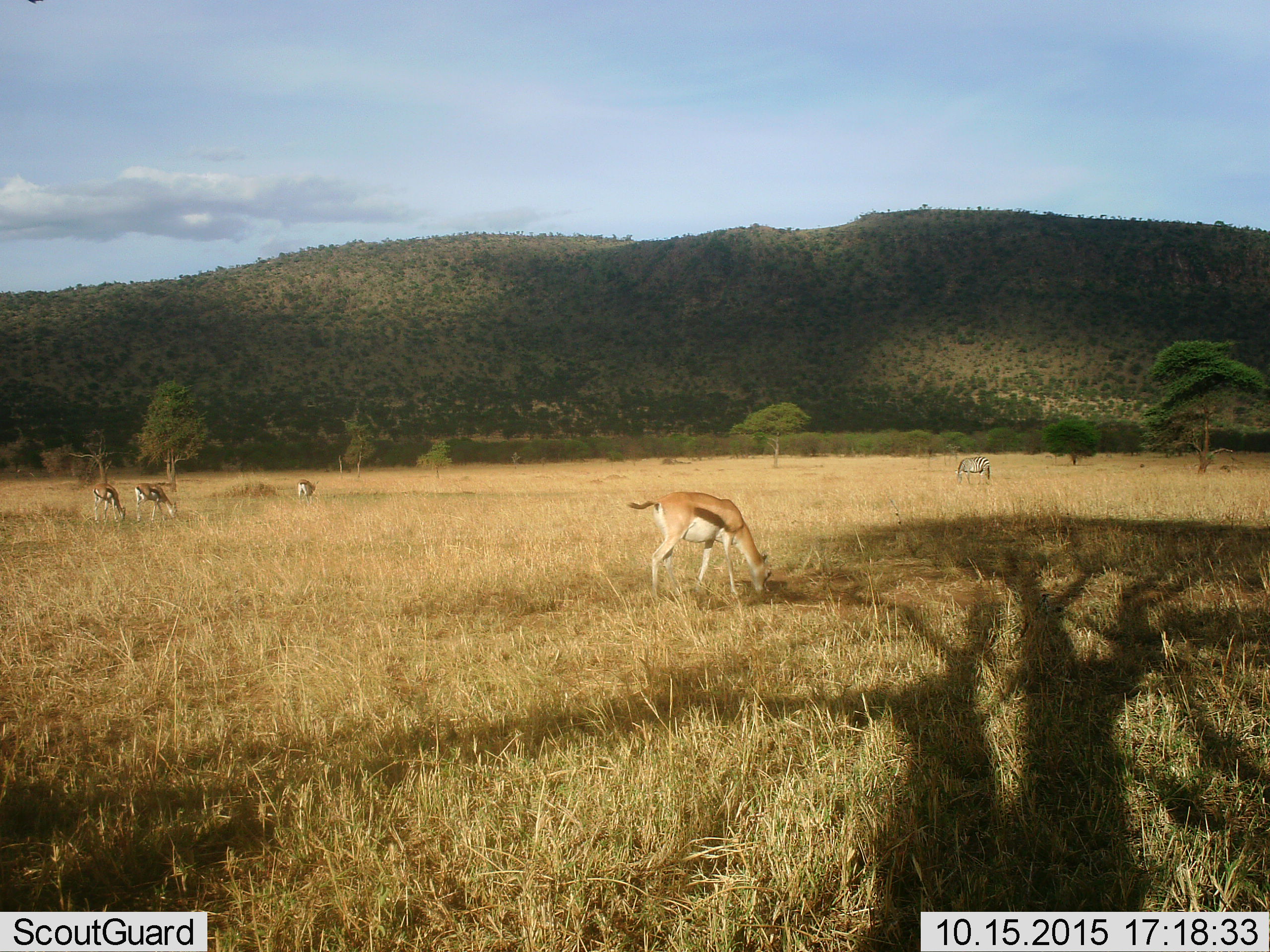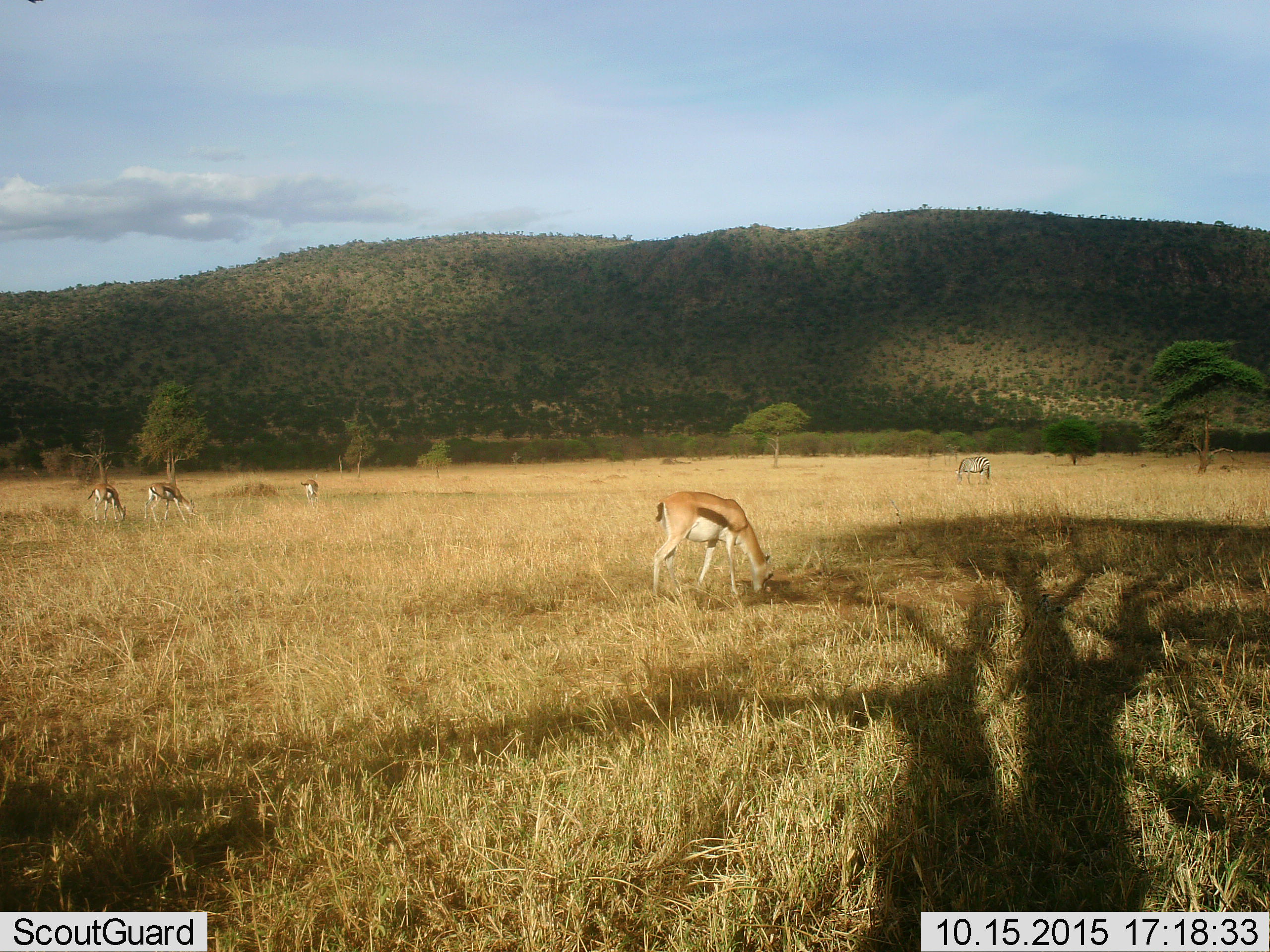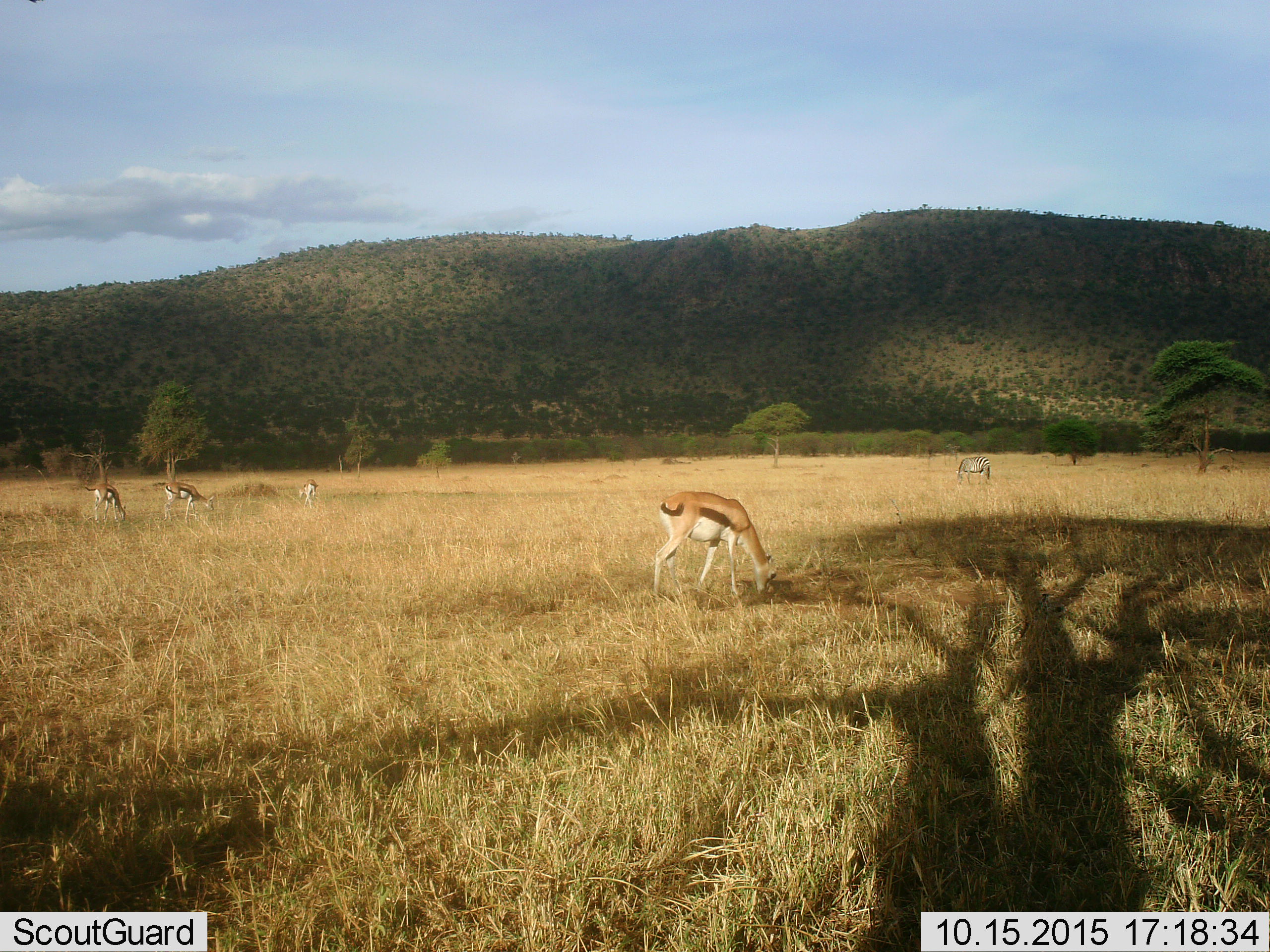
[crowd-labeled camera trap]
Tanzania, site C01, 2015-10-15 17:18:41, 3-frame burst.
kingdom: Animalia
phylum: Chordata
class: Mammalia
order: Artiodactyla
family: Bovidae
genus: Eudorcas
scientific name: Eudorcas thomsonii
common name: thomson's gazelle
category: gazellethomsons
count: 4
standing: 17%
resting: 0%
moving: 11%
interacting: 0%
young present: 0%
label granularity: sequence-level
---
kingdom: Animalia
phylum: Chordata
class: Mammalia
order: Perissodactyla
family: Equidae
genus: Equus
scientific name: Equus quagga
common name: plains zebra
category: zebra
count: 1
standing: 6%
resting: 0%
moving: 0%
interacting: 0%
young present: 0%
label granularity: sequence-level